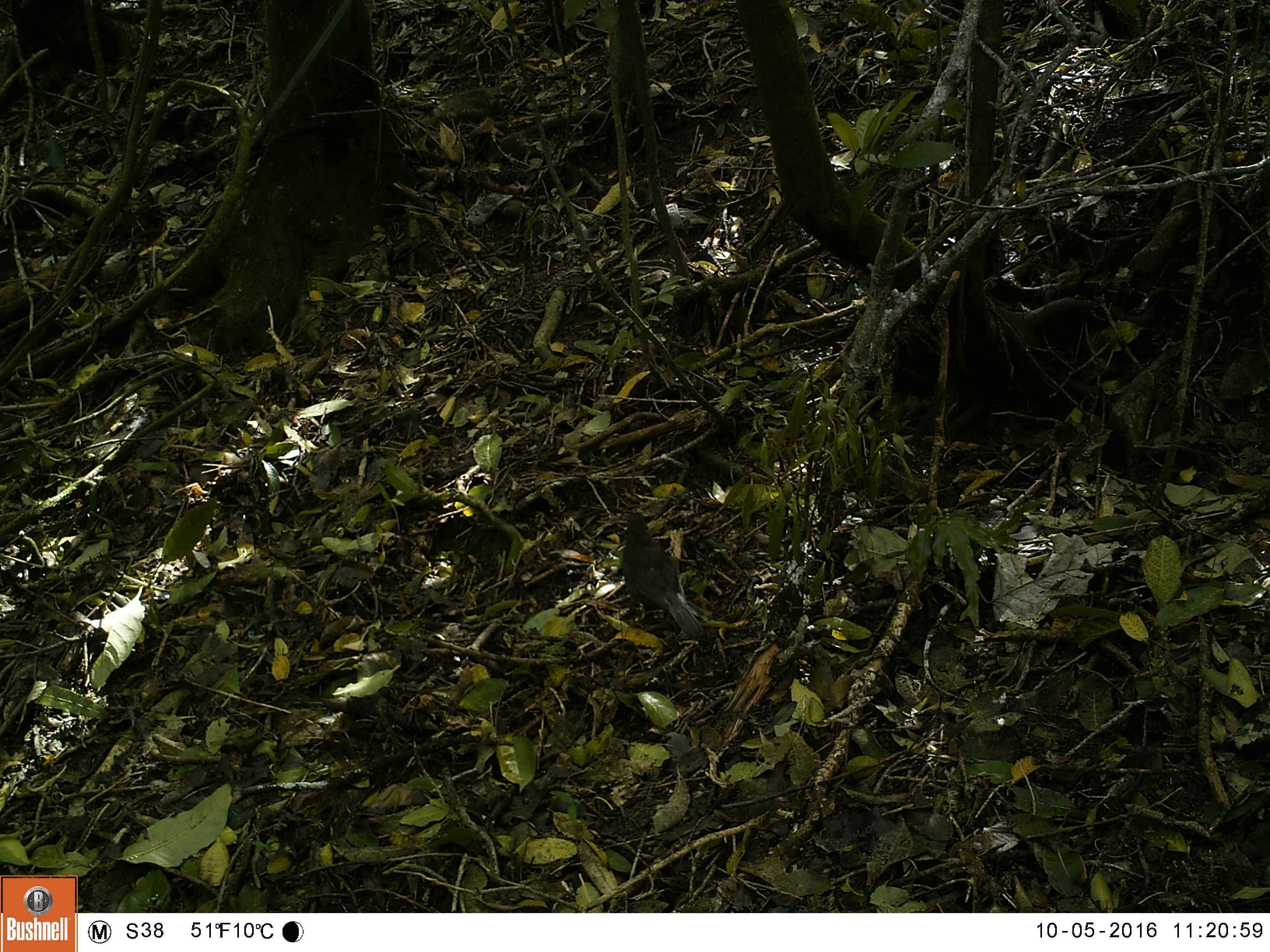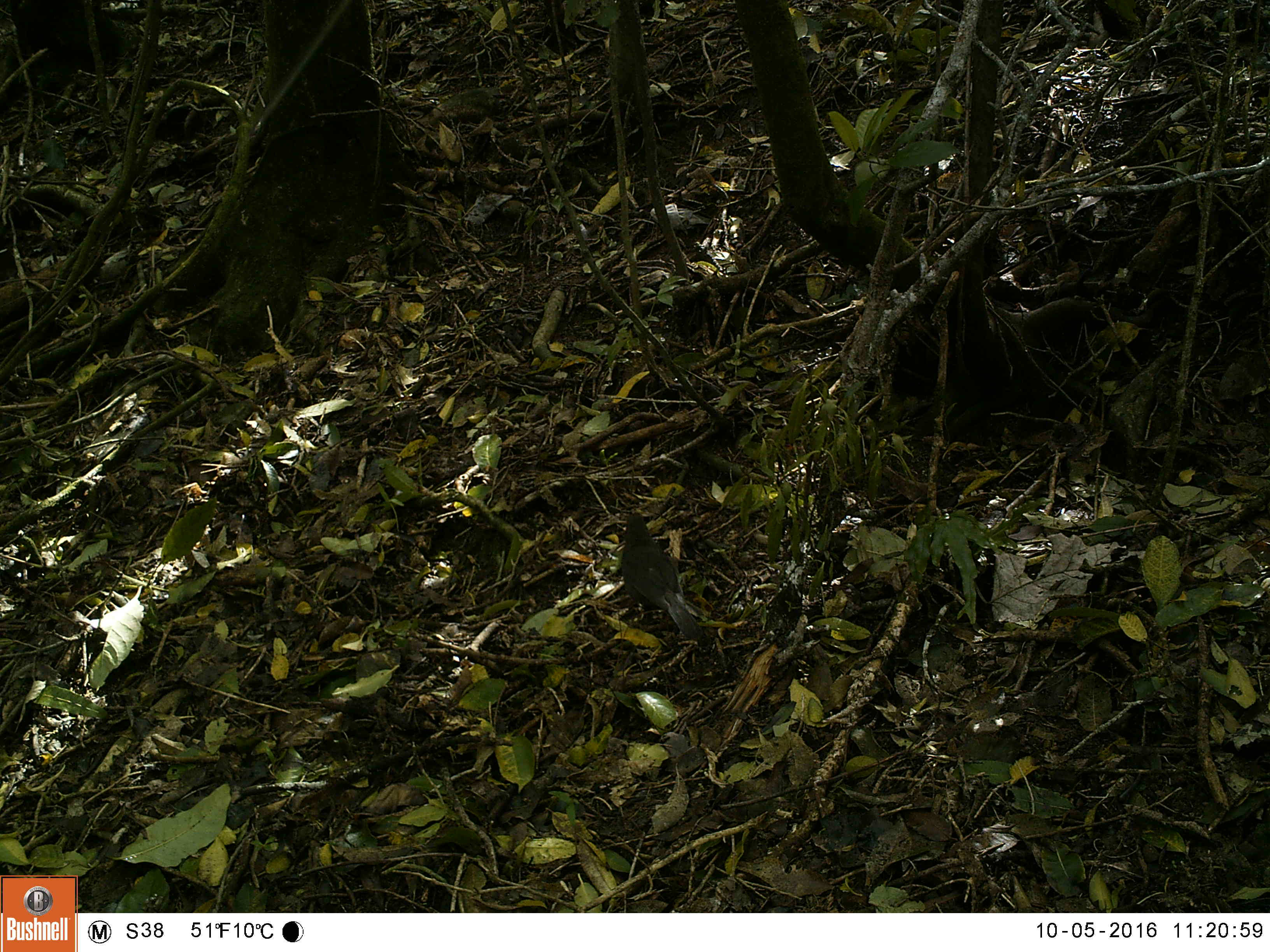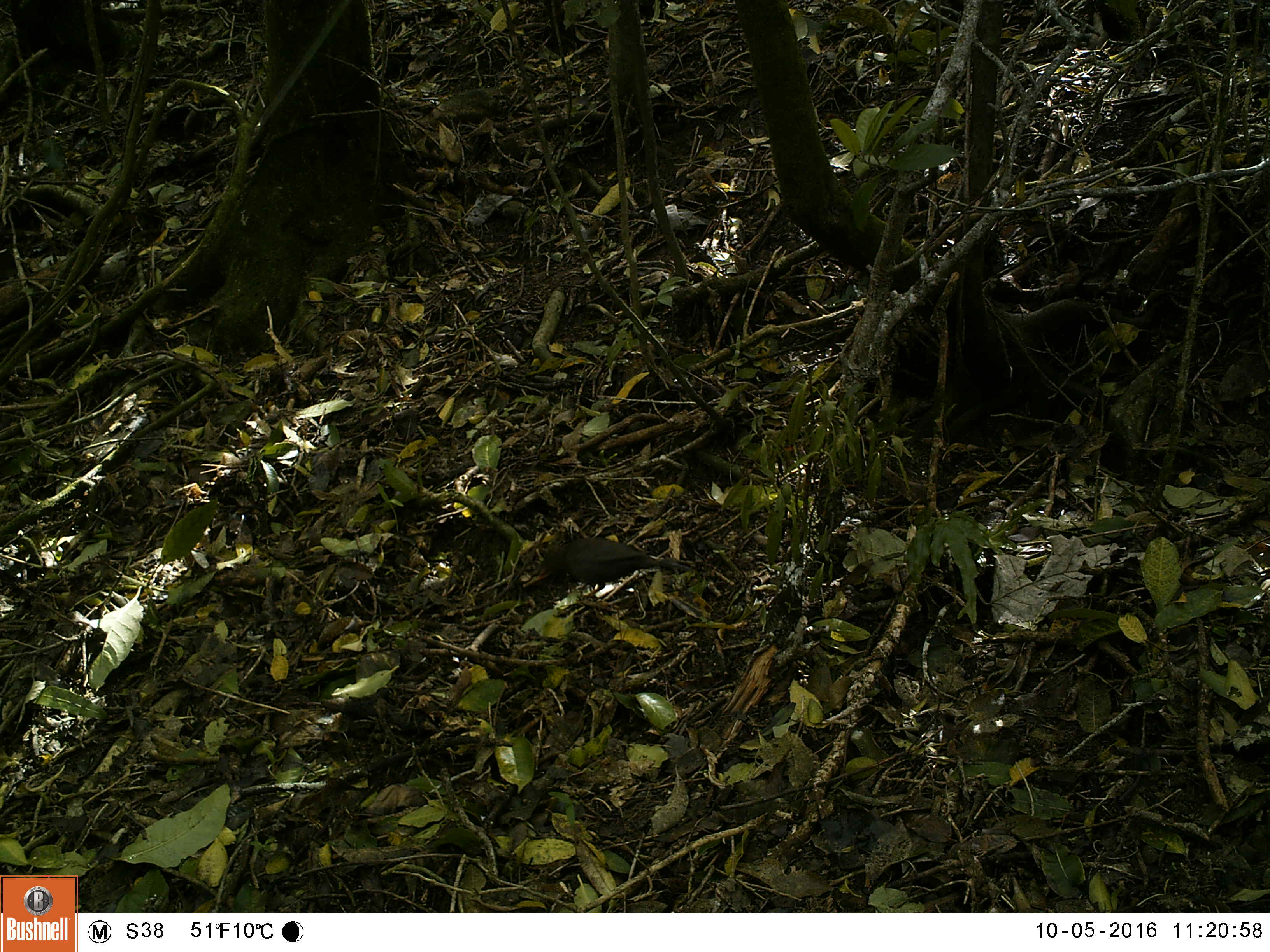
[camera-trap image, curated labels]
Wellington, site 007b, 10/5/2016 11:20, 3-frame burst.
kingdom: Animalia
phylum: Chordata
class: Aves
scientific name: Aves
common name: bird